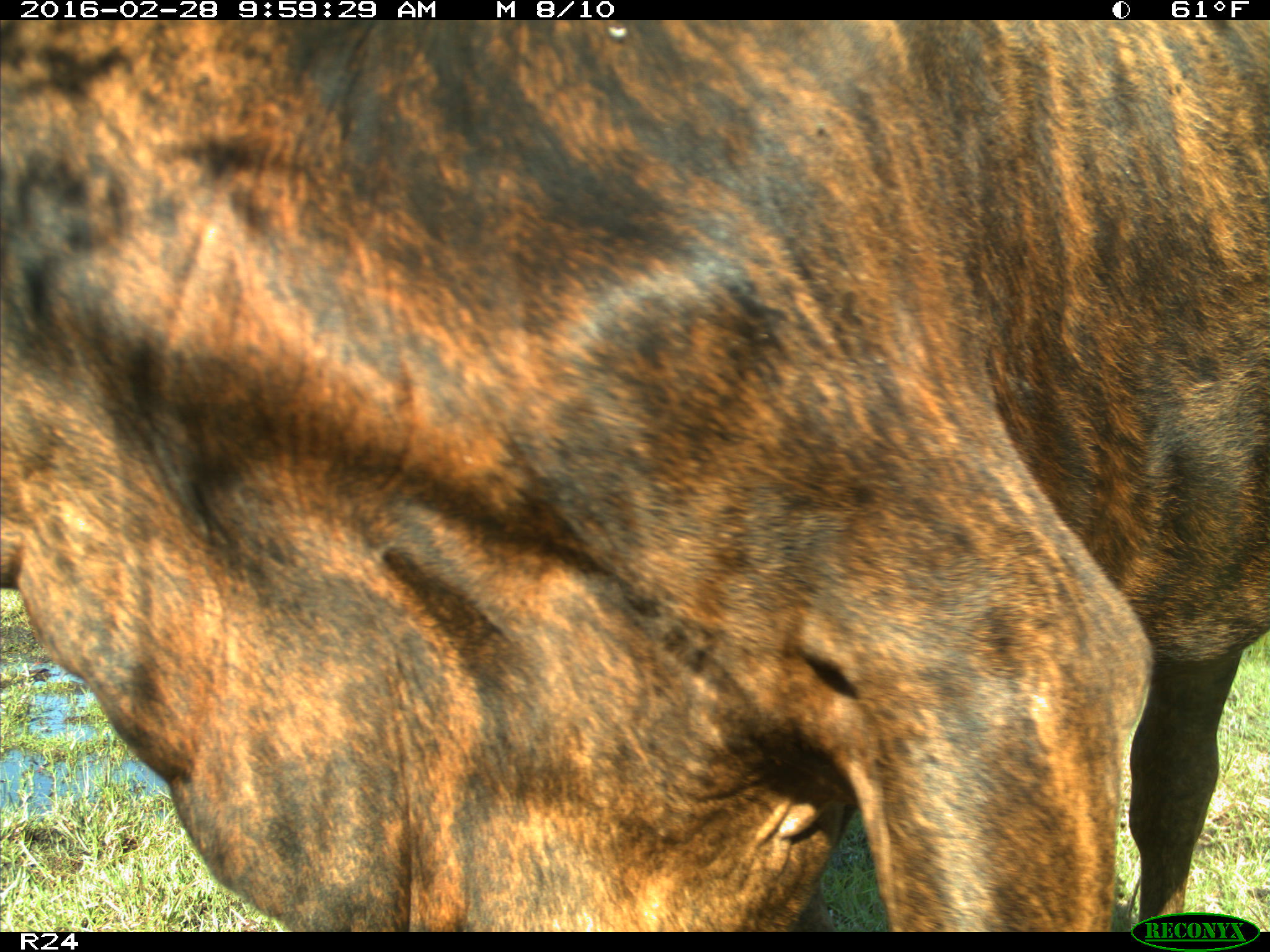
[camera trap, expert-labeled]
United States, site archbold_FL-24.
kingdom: Animalia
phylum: Chordata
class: Mammalia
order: Artiodactyla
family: Bovidae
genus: Bos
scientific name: Bos taurus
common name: domestic cow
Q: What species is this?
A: Bos taurus (domestic cow).